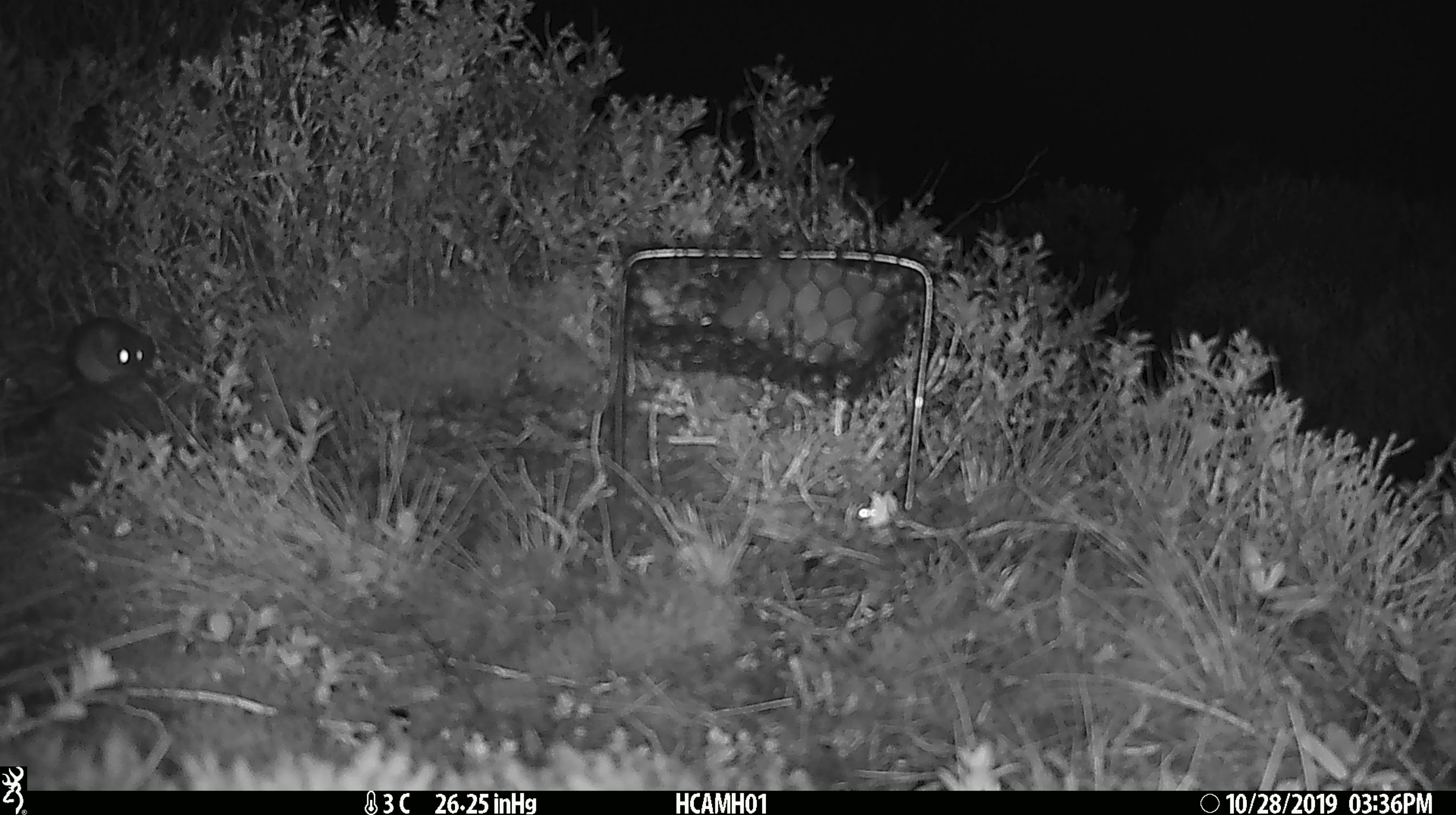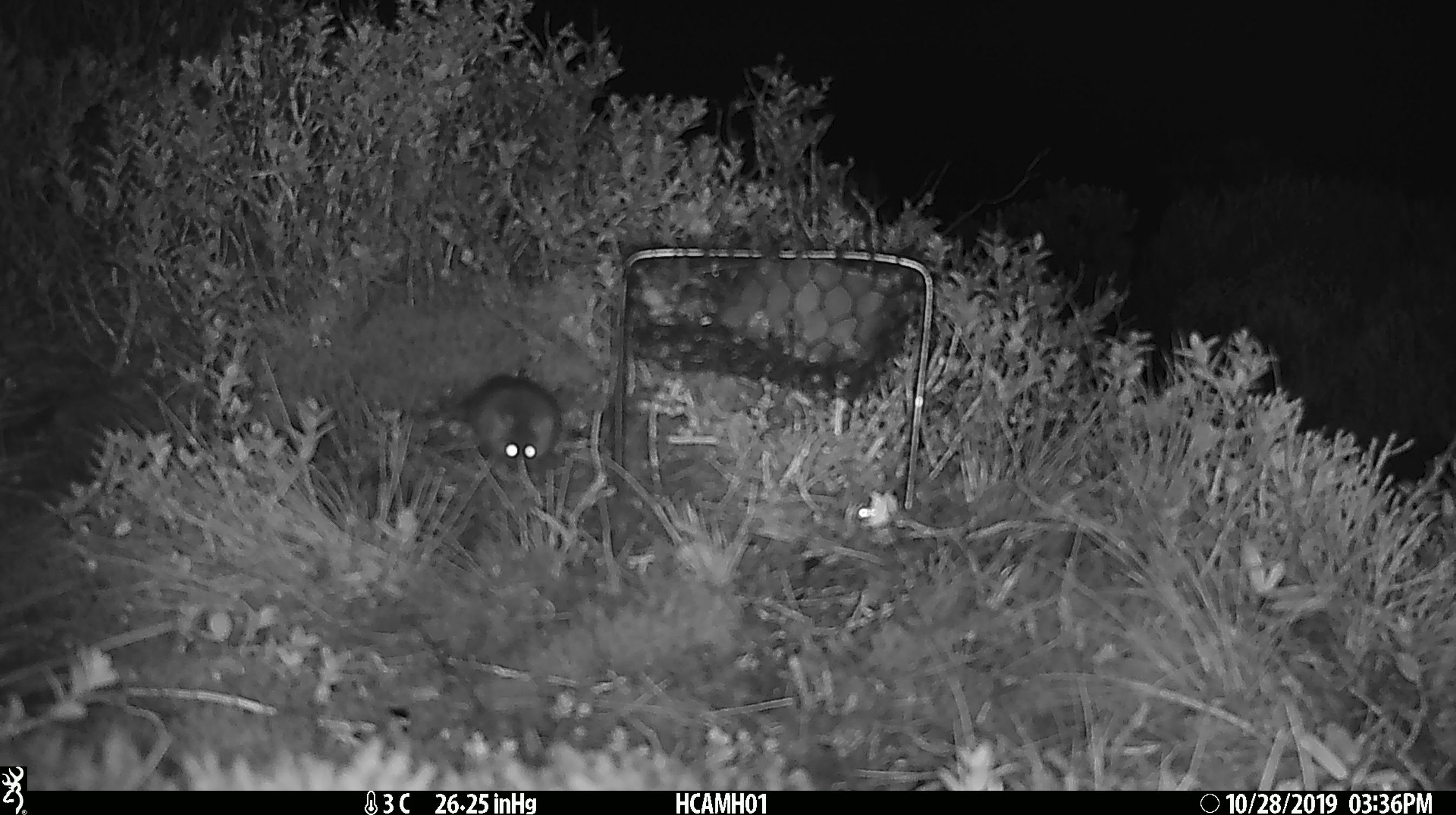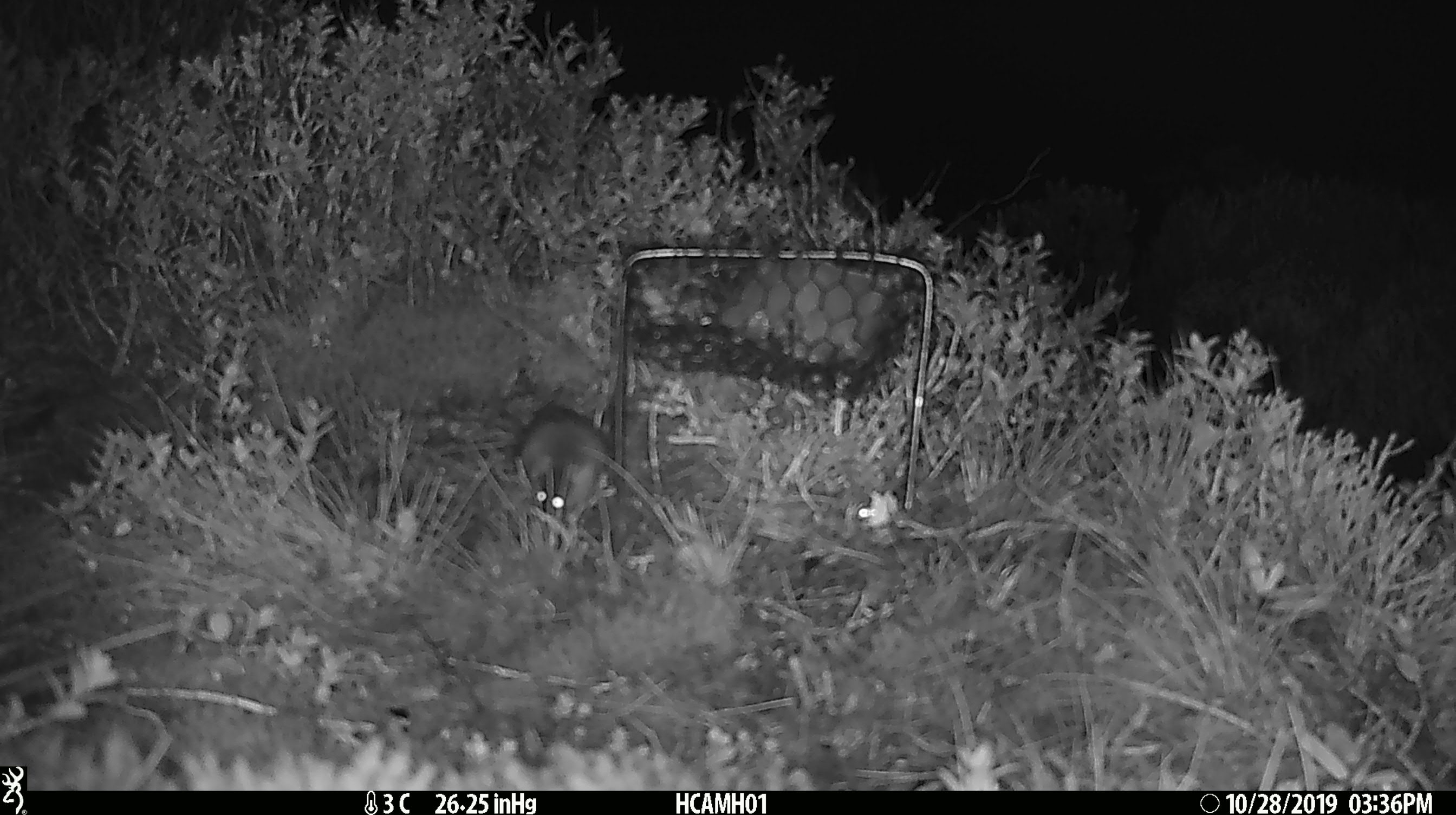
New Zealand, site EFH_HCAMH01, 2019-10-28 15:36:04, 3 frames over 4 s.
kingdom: Animalia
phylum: Chordata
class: Mammalia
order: Rodentia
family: Muridae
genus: Mus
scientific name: Mus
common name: mouse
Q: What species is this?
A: Mouse (Mus).